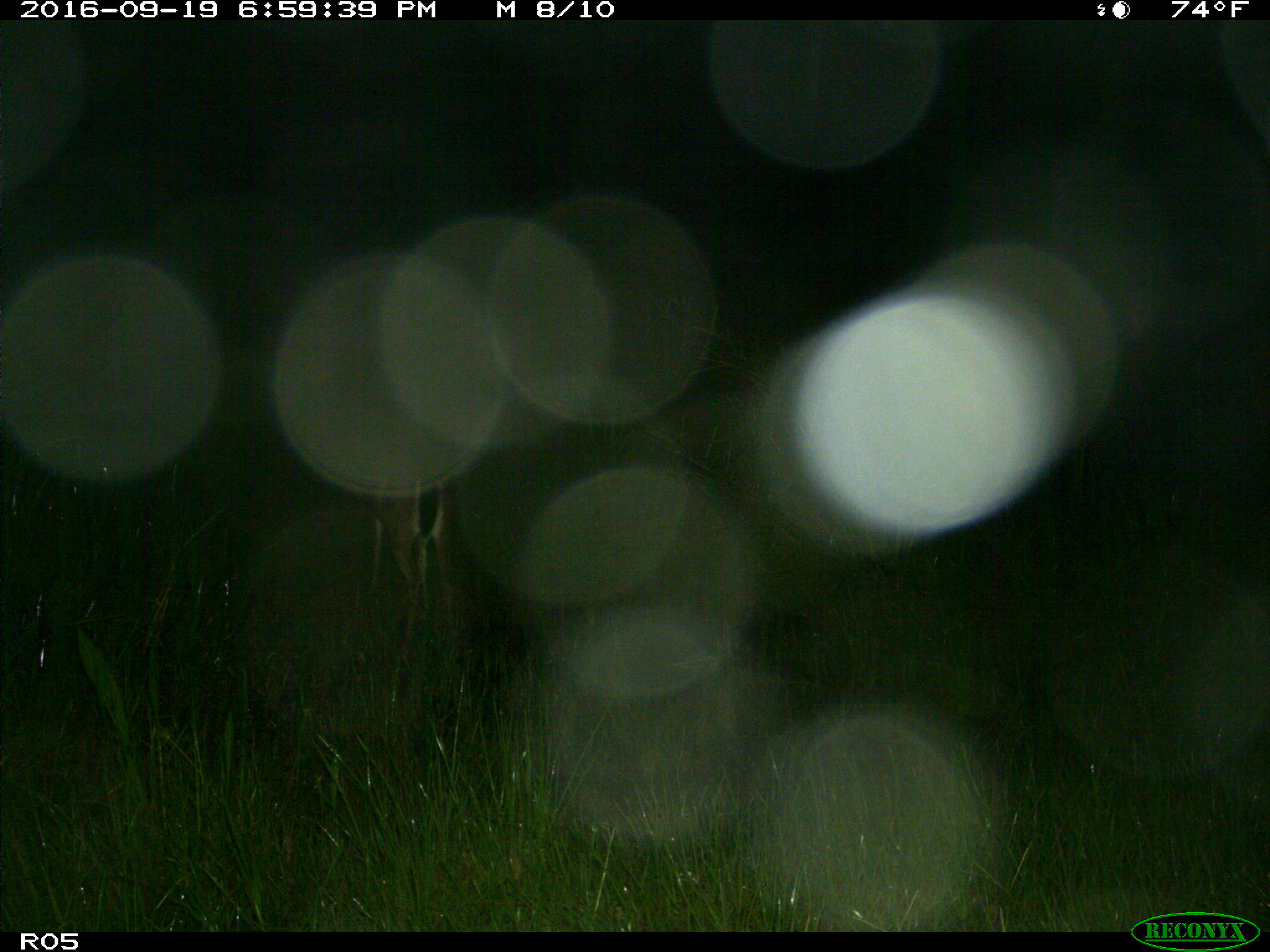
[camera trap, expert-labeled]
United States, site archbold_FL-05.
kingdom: Animalia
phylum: Chordata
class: Mammalia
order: Artiodactyla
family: Cervidae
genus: Odocoileus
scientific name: Odocoileus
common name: deer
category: unidentified deer